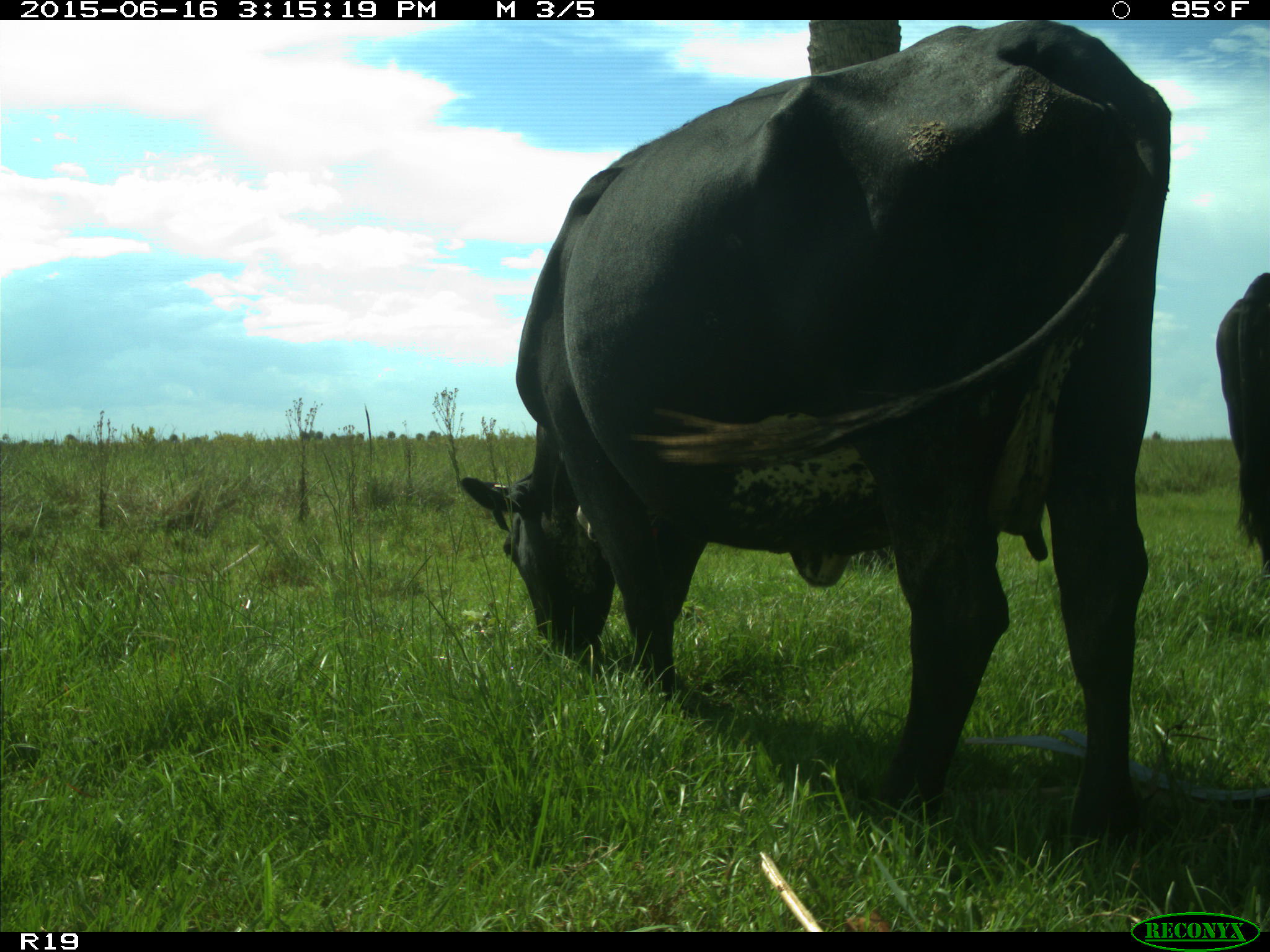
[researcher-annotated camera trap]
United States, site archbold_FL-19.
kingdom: Animalia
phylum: Chordata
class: Mammalia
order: Artiodactyla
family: Bovidae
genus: Bos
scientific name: Bos taurus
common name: domestic cow